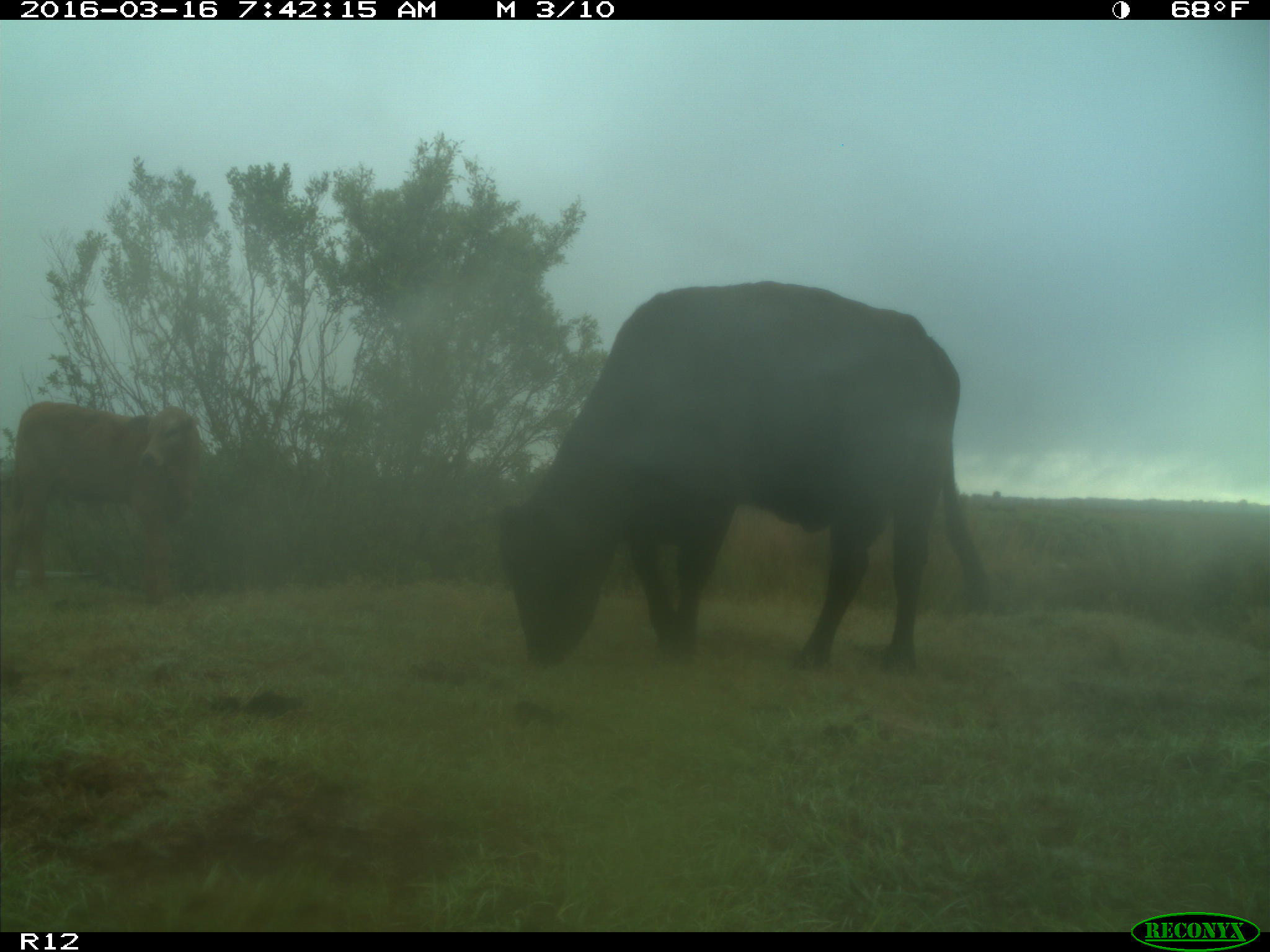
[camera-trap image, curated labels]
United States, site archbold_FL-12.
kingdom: Animalia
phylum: Chordata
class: Mammalia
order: Artiodactyla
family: Bovidae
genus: Bos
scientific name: Bos taurus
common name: domestic cow